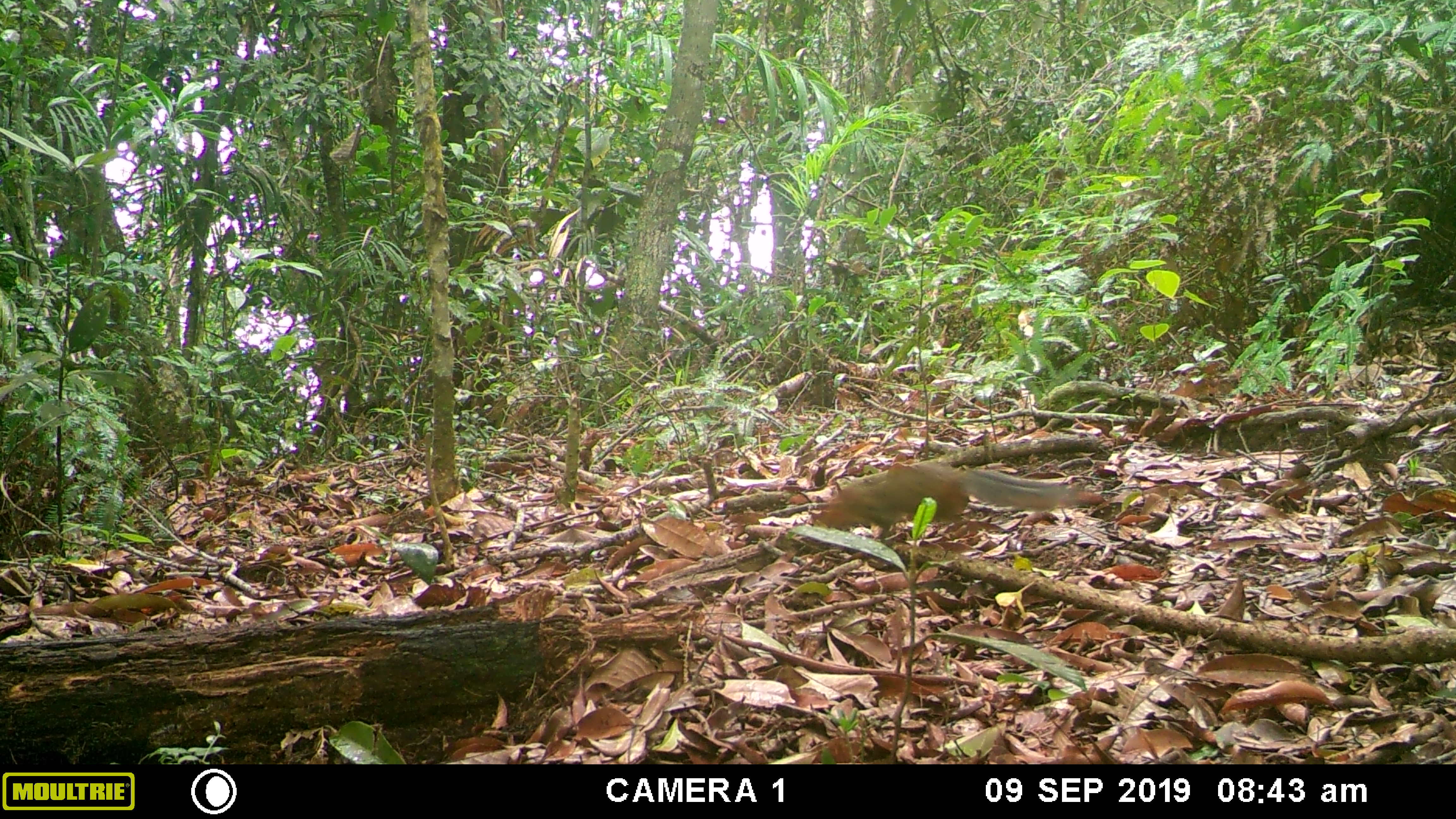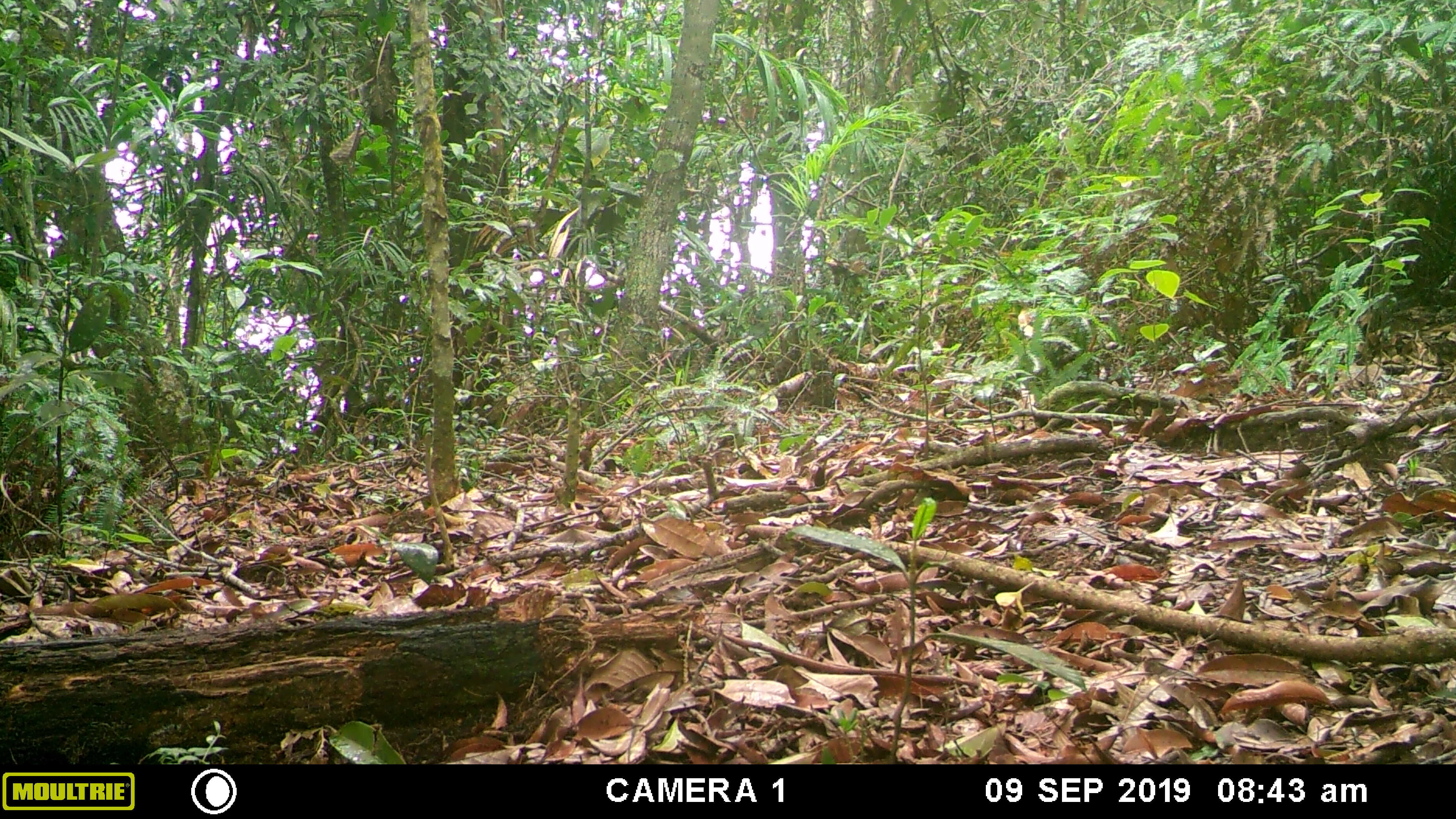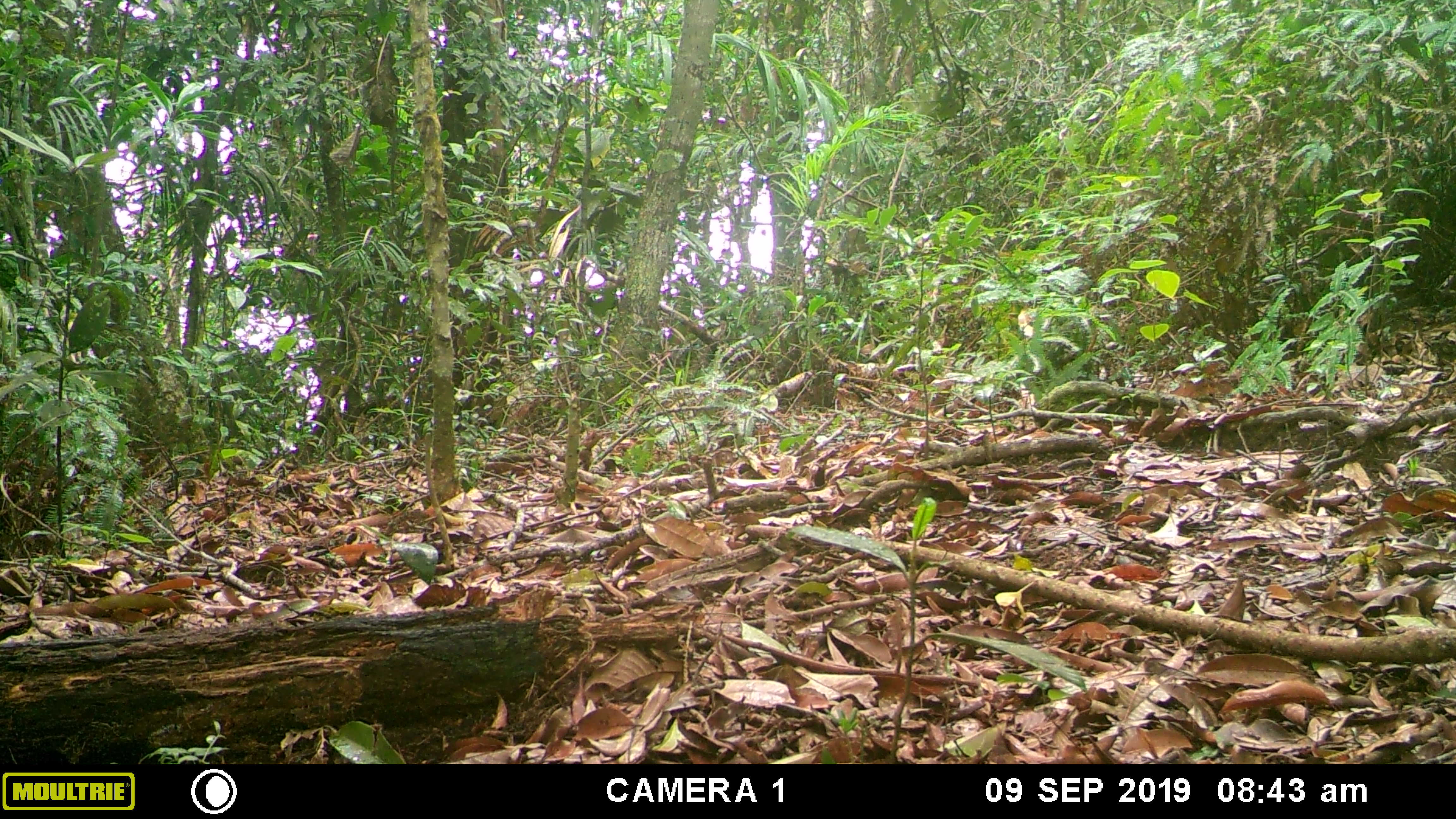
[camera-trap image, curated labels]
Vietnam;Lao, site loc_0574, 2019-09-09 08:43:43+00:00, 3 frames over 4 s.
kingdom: Animalia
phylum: Chordata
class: Mammalia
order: Rodentia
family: Sciuridae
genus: Dremomys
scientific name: Dremomys rufigenis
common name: red-cheeked squirrel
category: red cheeked squirrel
Red cheeked squirrel (red-cheeked squirrel) (Dremomys rufigenis). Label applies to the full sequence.